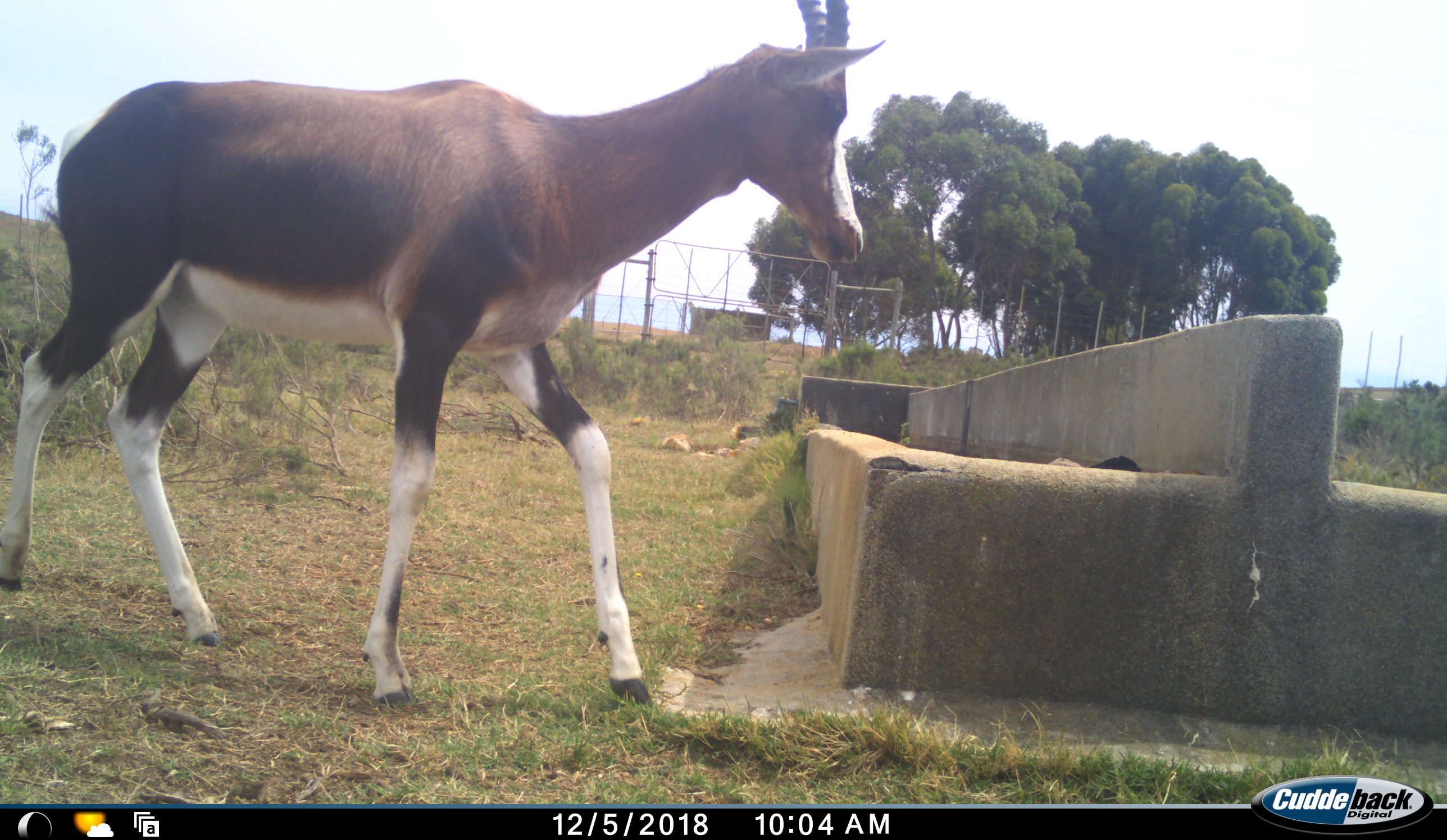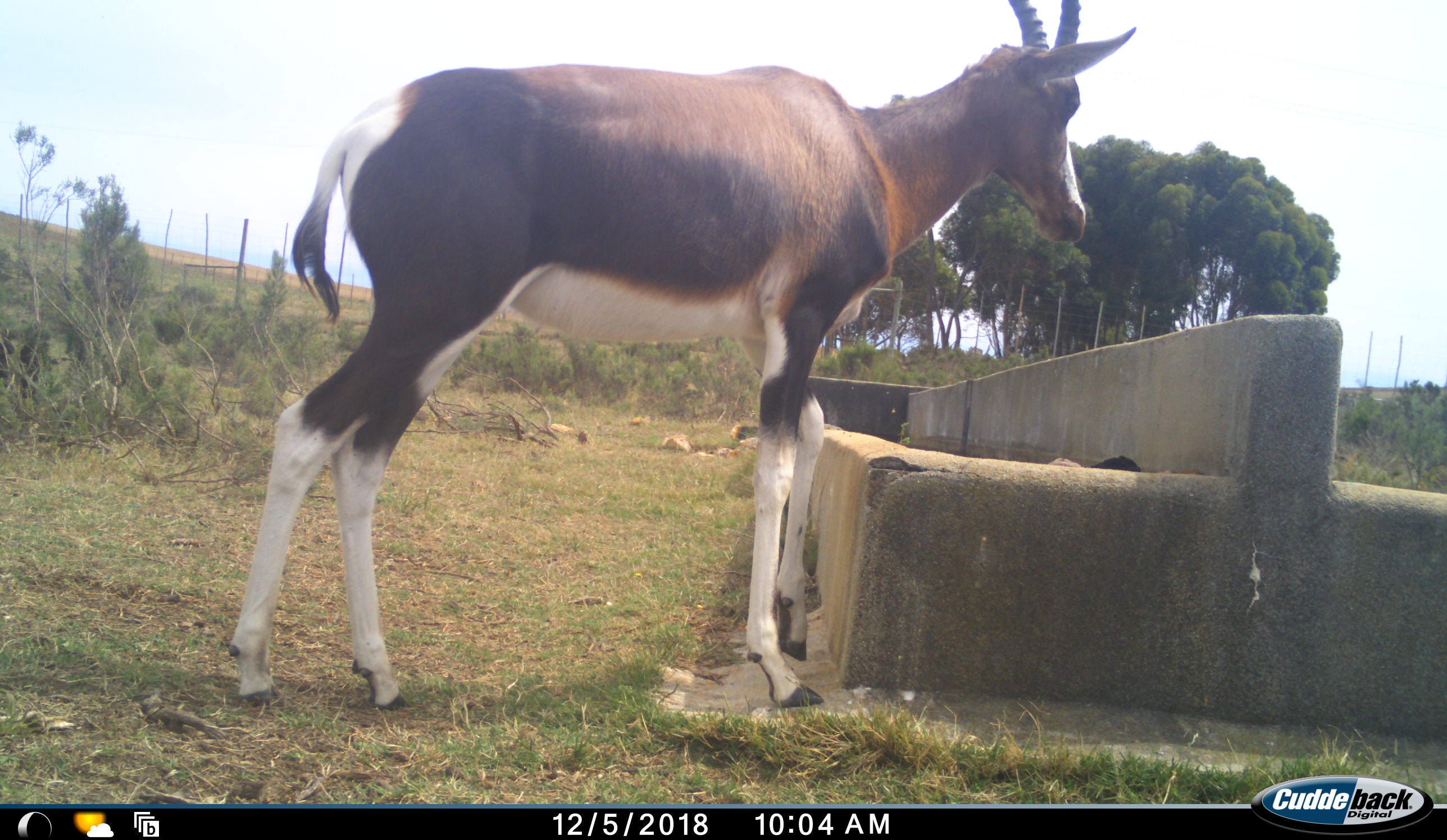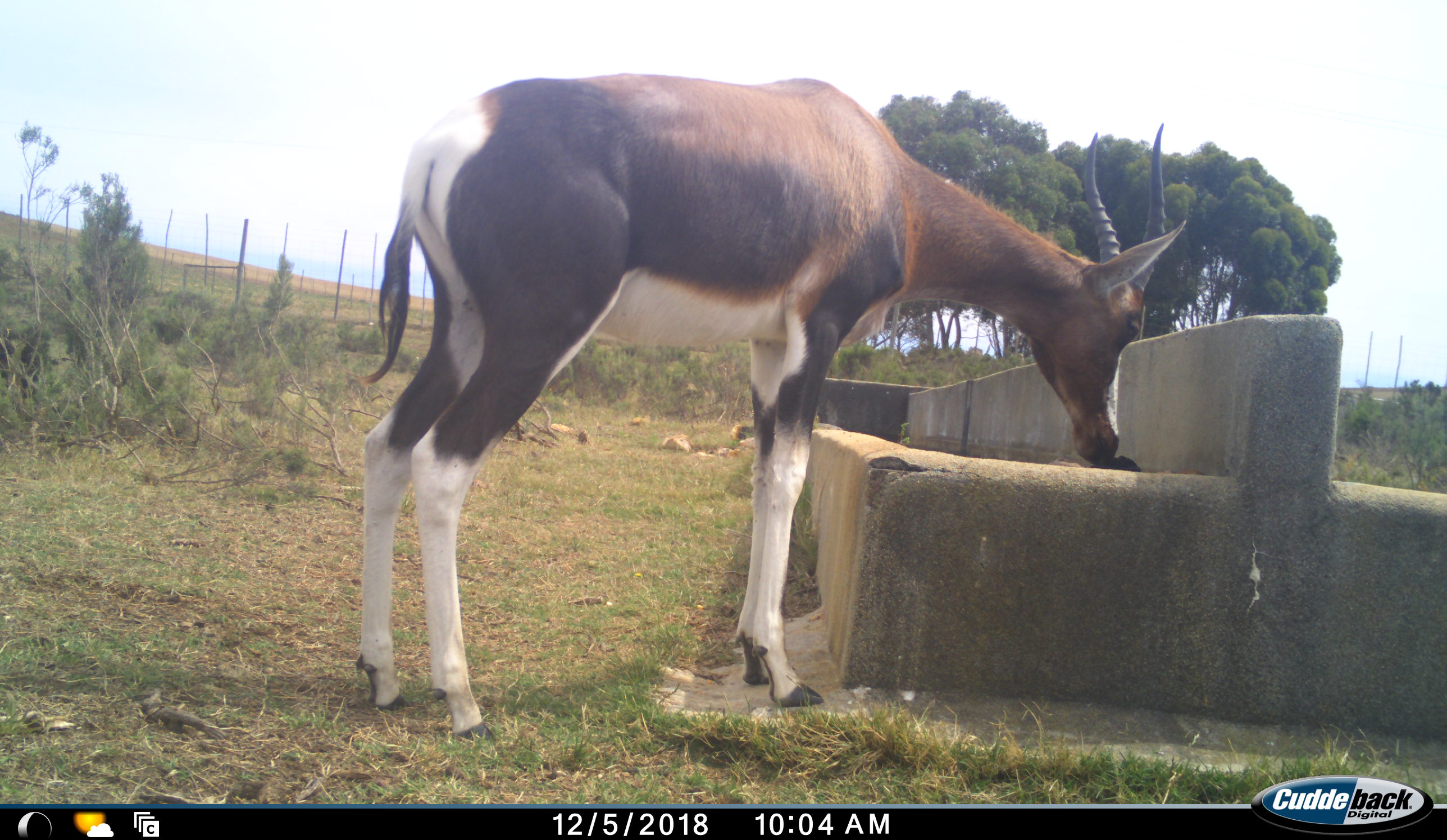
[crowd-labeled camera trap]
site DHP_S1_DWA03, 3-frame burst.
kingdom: Animalia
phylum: Chordata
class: Mammalia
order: Artiodactyla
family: Bovidae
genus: Damaliscus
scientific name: Damaliscus pygargus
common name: bontebok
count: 1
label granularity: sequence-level